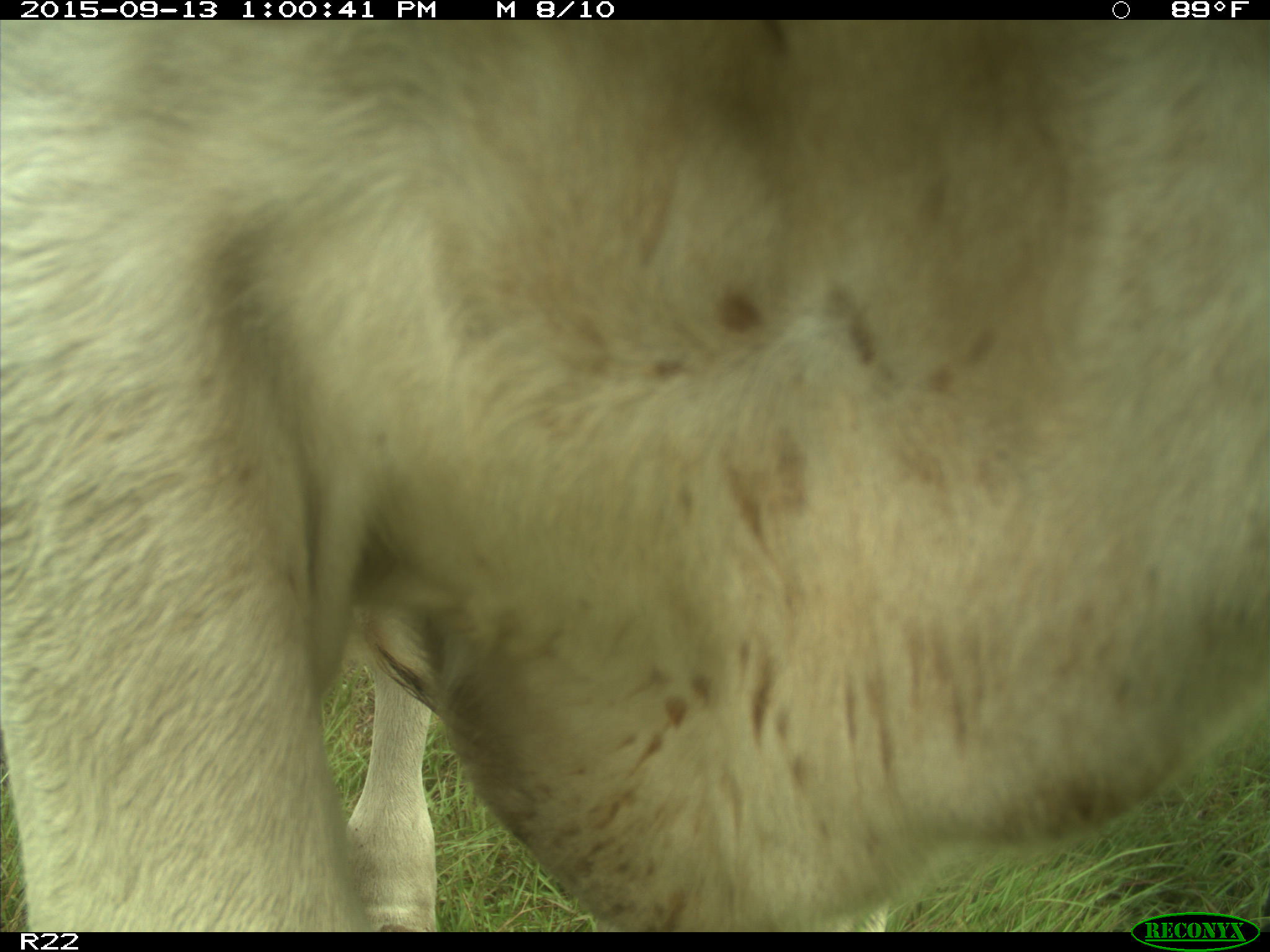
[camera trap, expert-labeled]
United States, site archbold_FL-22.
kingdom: Animalia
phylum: Chordata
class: Mammalia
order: Artiodactyla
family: Bovidae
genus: Bos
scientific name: Bos taurus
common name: domestic cow